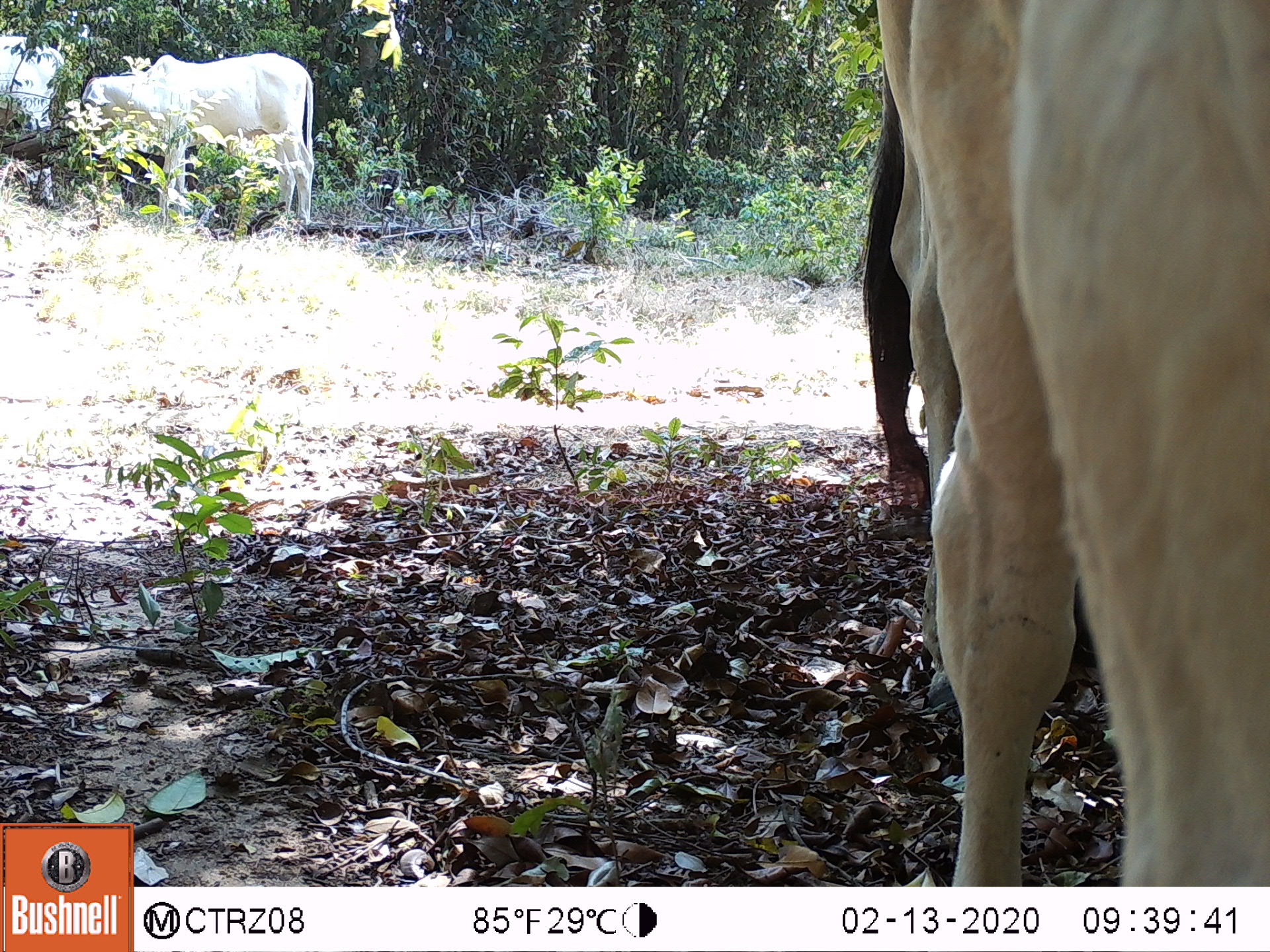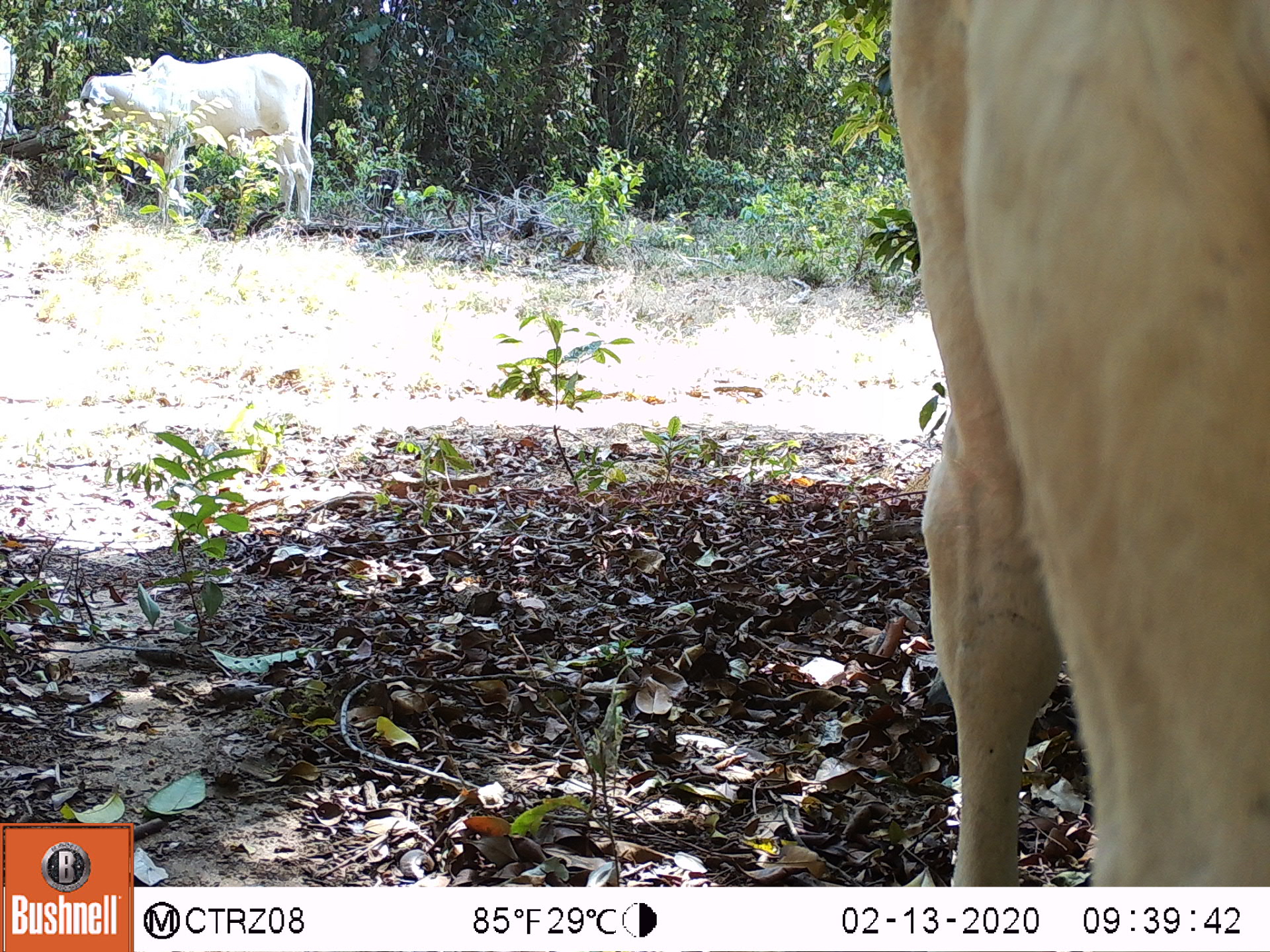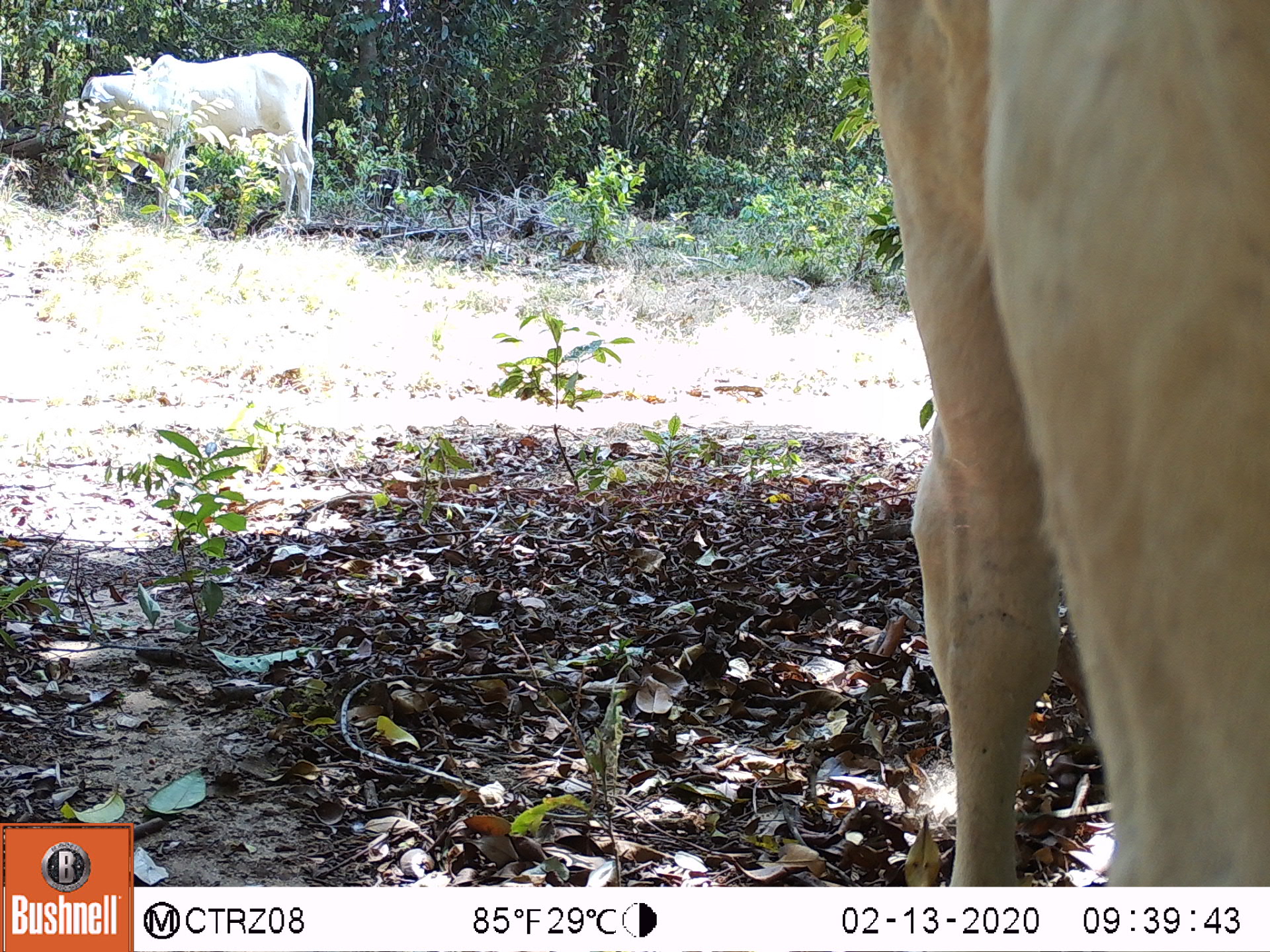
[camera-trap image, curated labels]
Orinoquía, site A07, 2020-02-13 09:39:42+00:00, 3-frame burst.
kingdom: Animalia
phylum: Chordata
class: Mammalia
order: Artiodactyla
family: Bovidae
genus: Bos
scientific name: Bos taurus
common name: cow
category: cattle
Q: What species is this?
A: Cattle (cow) (Bos taurus).